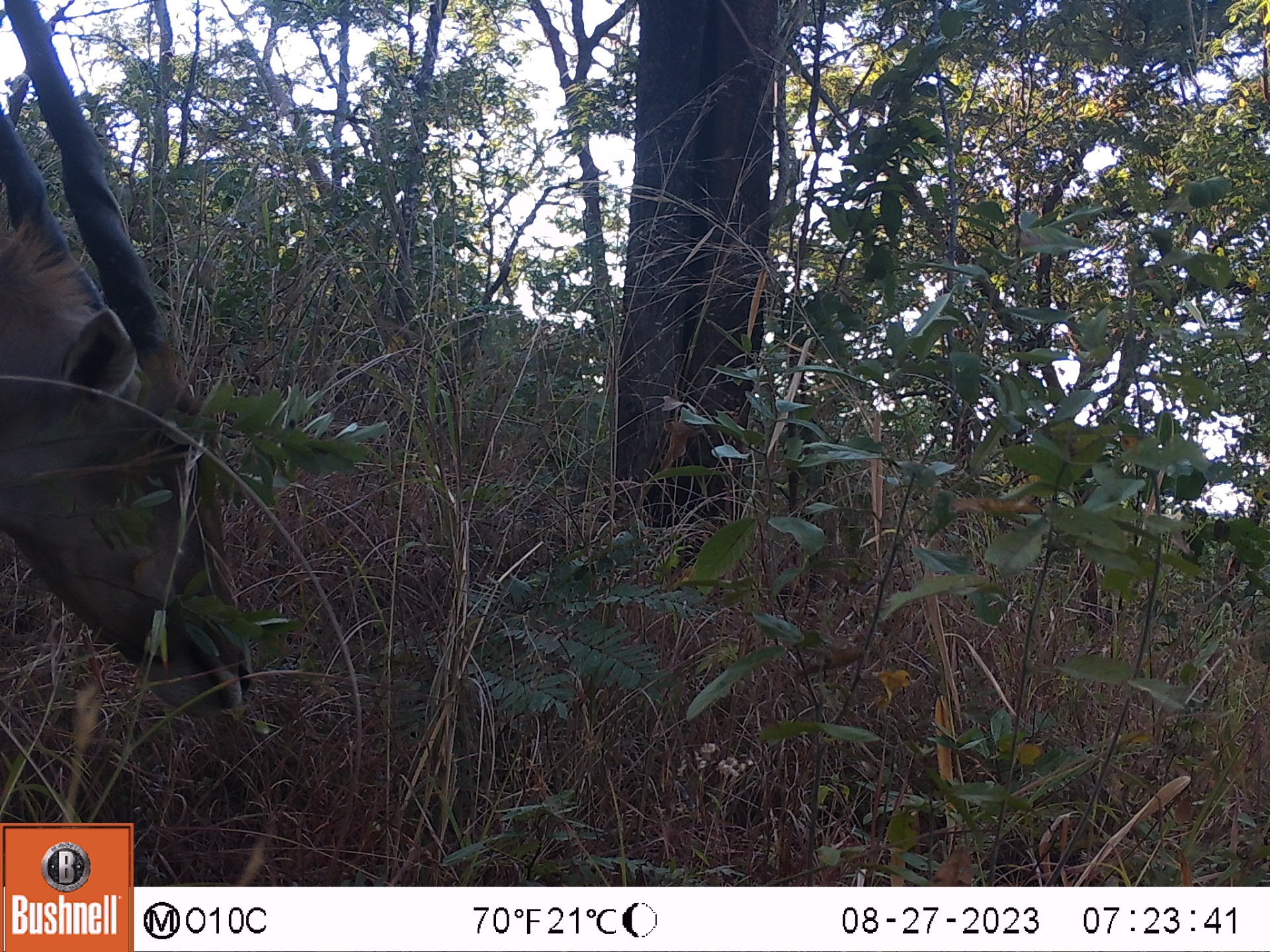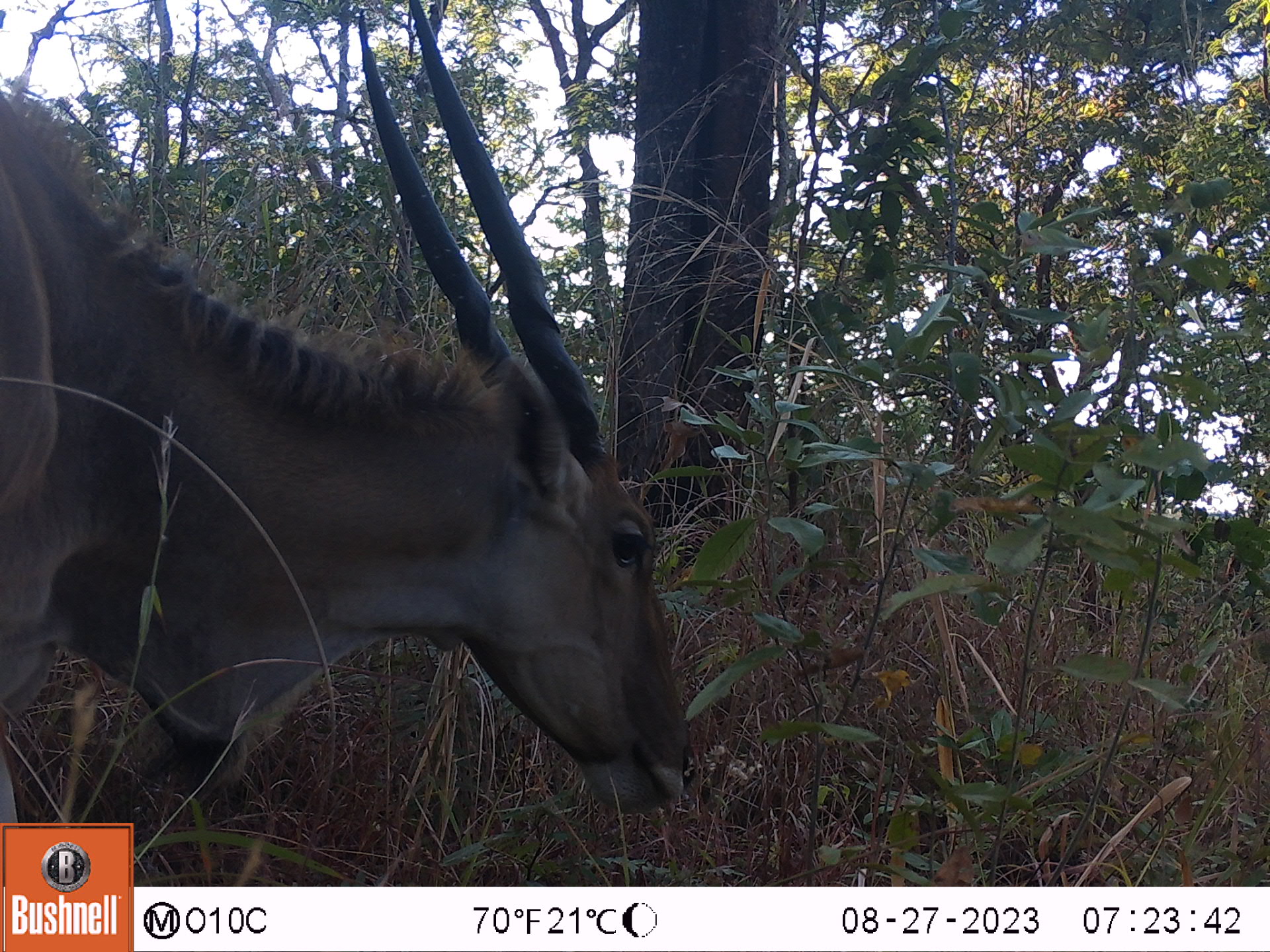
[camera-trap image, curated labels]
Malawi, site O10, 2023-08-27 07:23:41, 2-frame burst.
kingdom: Animalia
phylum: Chordata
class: Mammalia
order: Artiodactyla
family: Bovidae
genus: Tragelaphus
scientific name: Tragelaphus oryx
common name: common eland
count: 1